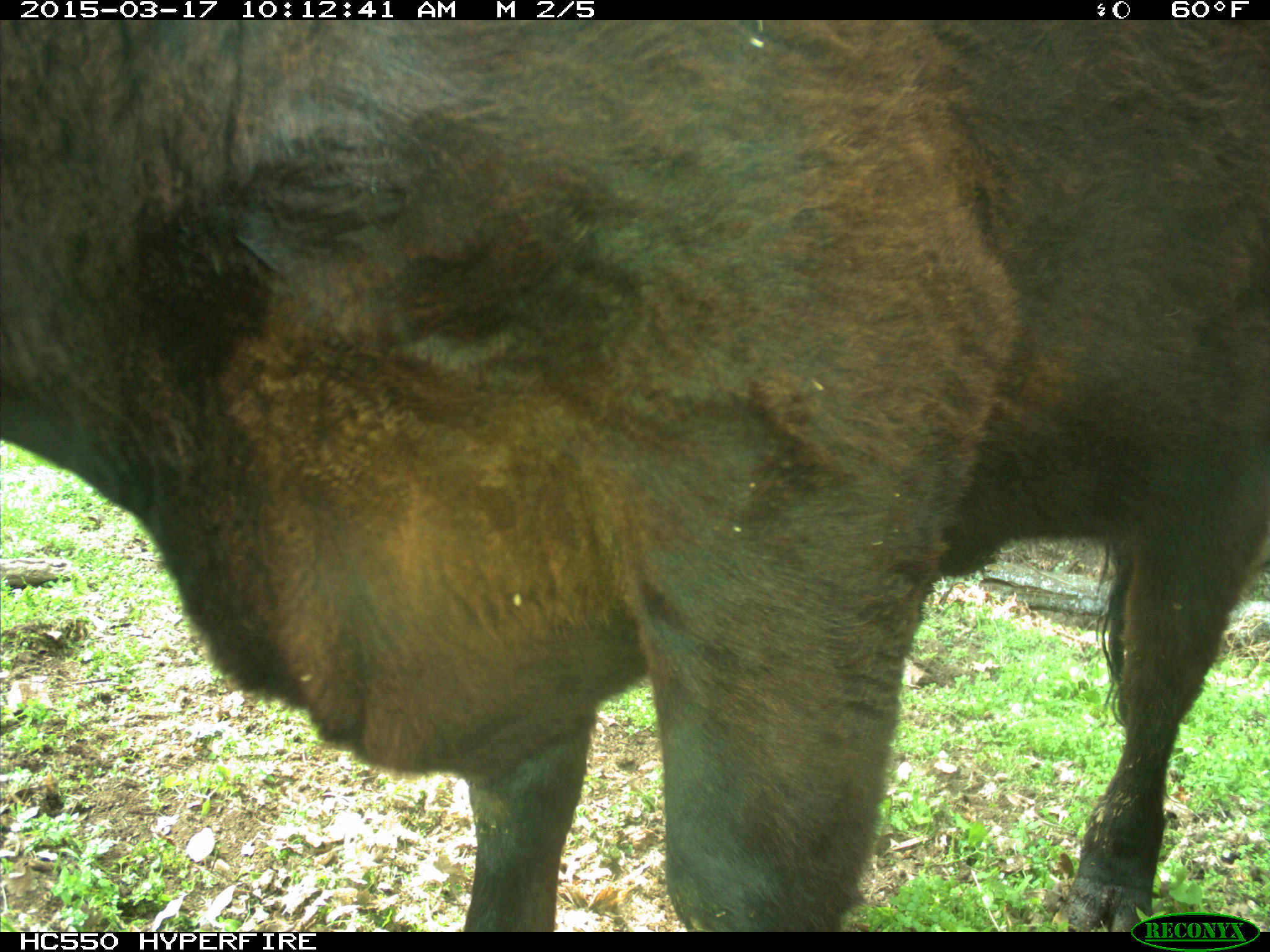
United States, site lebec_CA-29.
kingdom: Animalia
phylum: Chordata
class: Mammalia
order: Artiodactyla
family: Bovidae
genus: Bos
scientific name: Bos taurus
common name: domestic cow